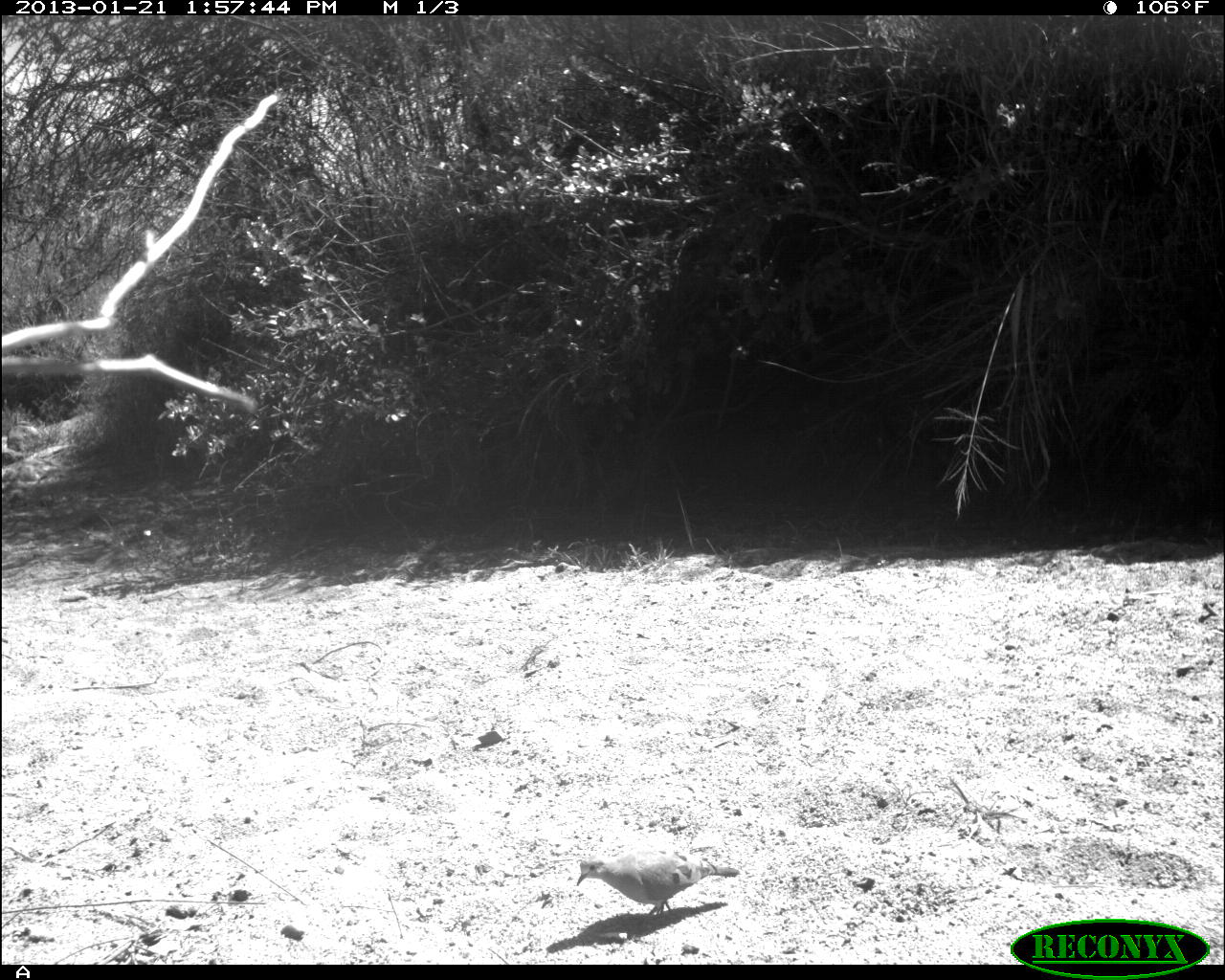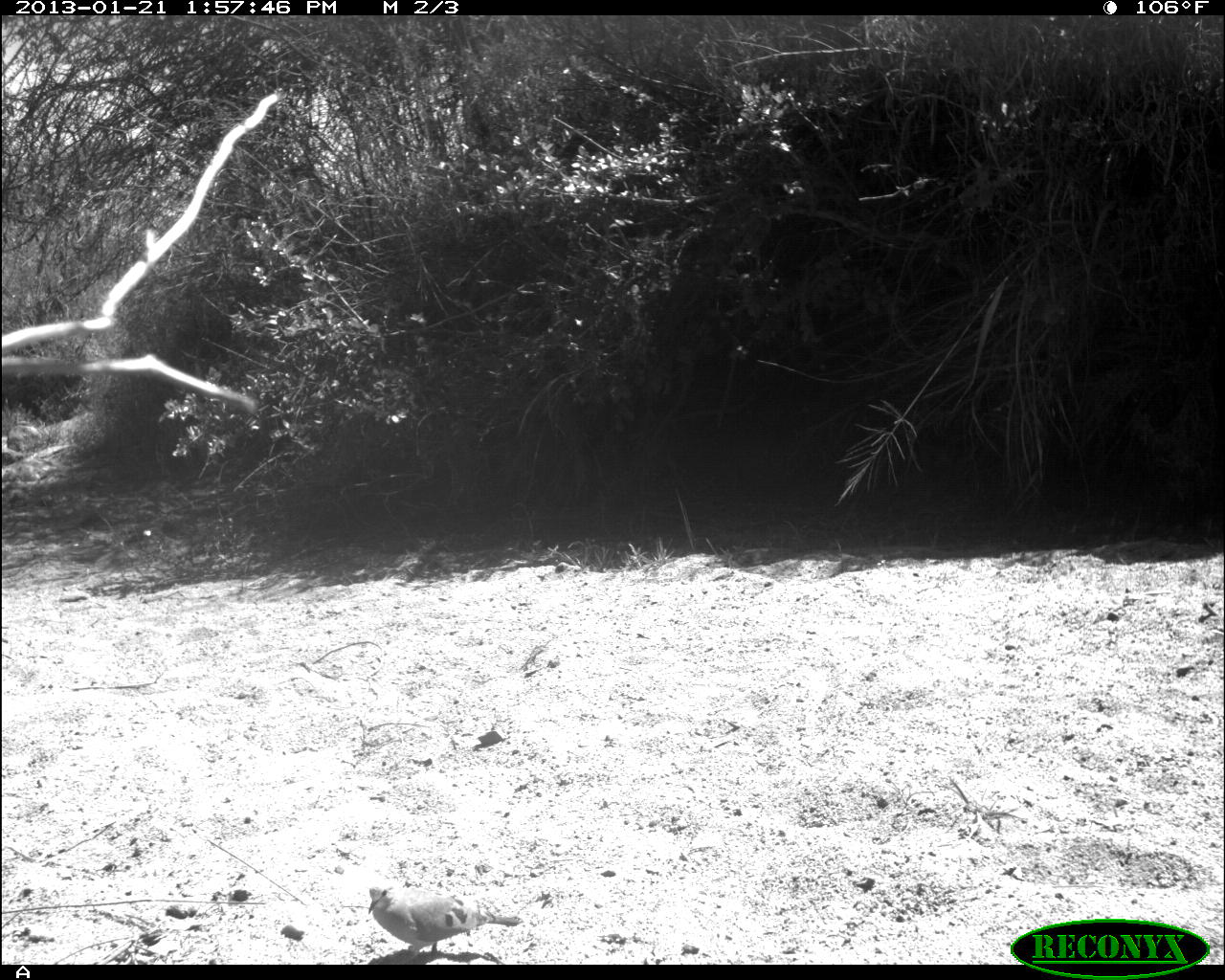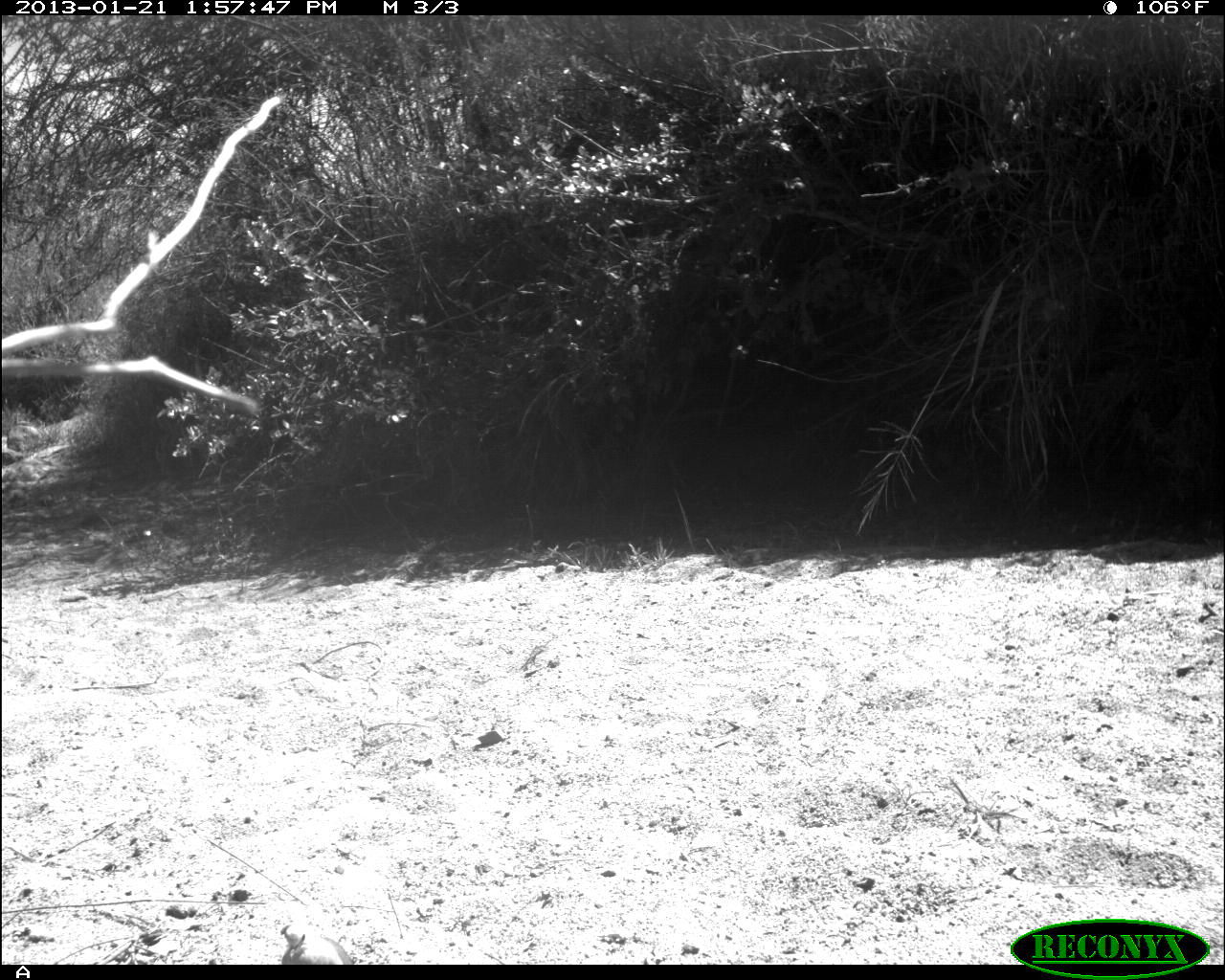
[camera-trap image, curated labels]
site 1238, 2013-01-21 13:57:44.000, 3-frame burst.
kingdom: Animalia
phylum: Chordata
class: Aves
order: Columbiformes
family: Columbidae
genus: Turtur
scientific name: Turtur chalcospilos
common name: emerald-spotted wood dove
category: turtur calcospilos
Turtur calcospilos (emerald-spotted wood dove) (Turtur chalcospilos), count 1.